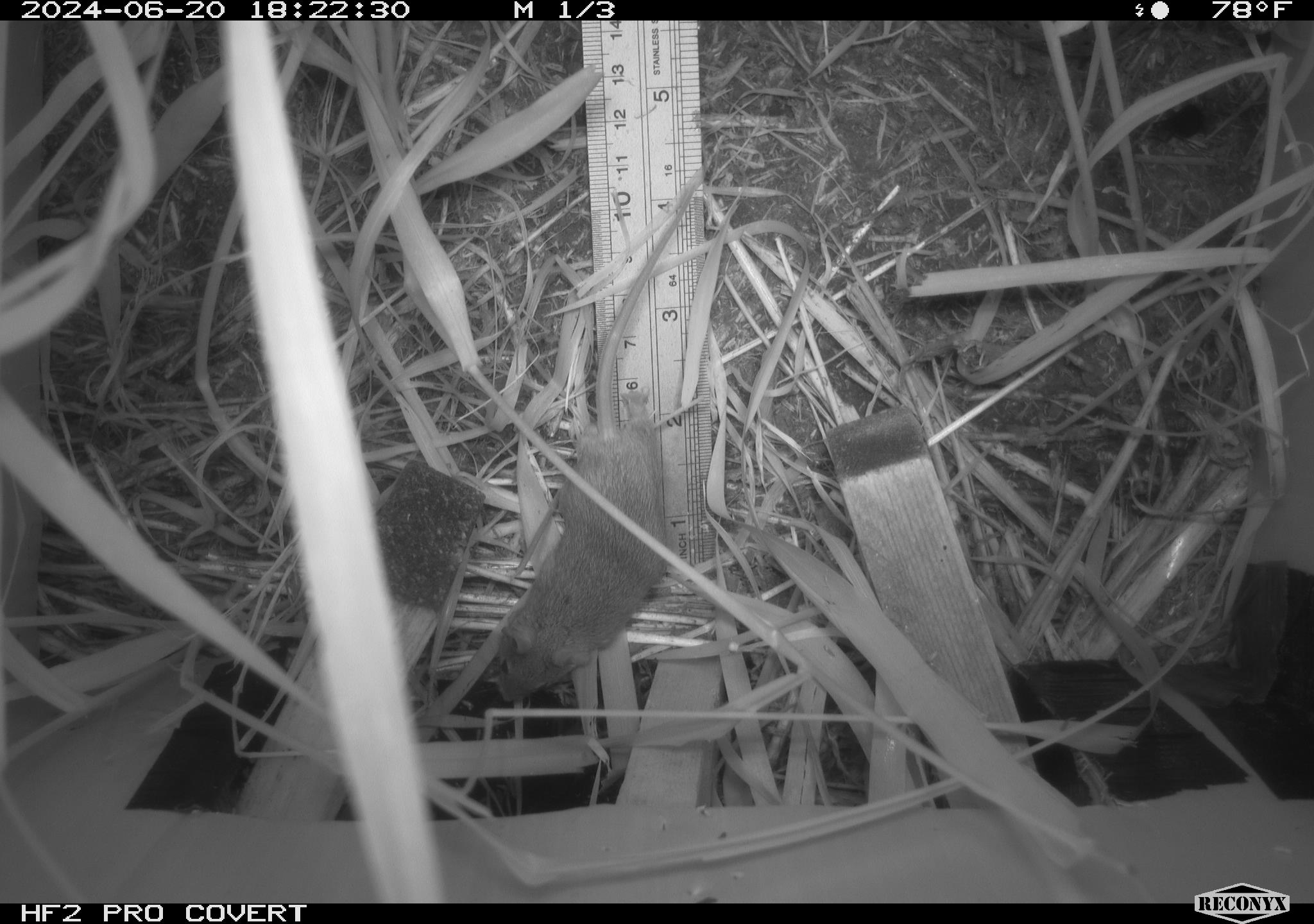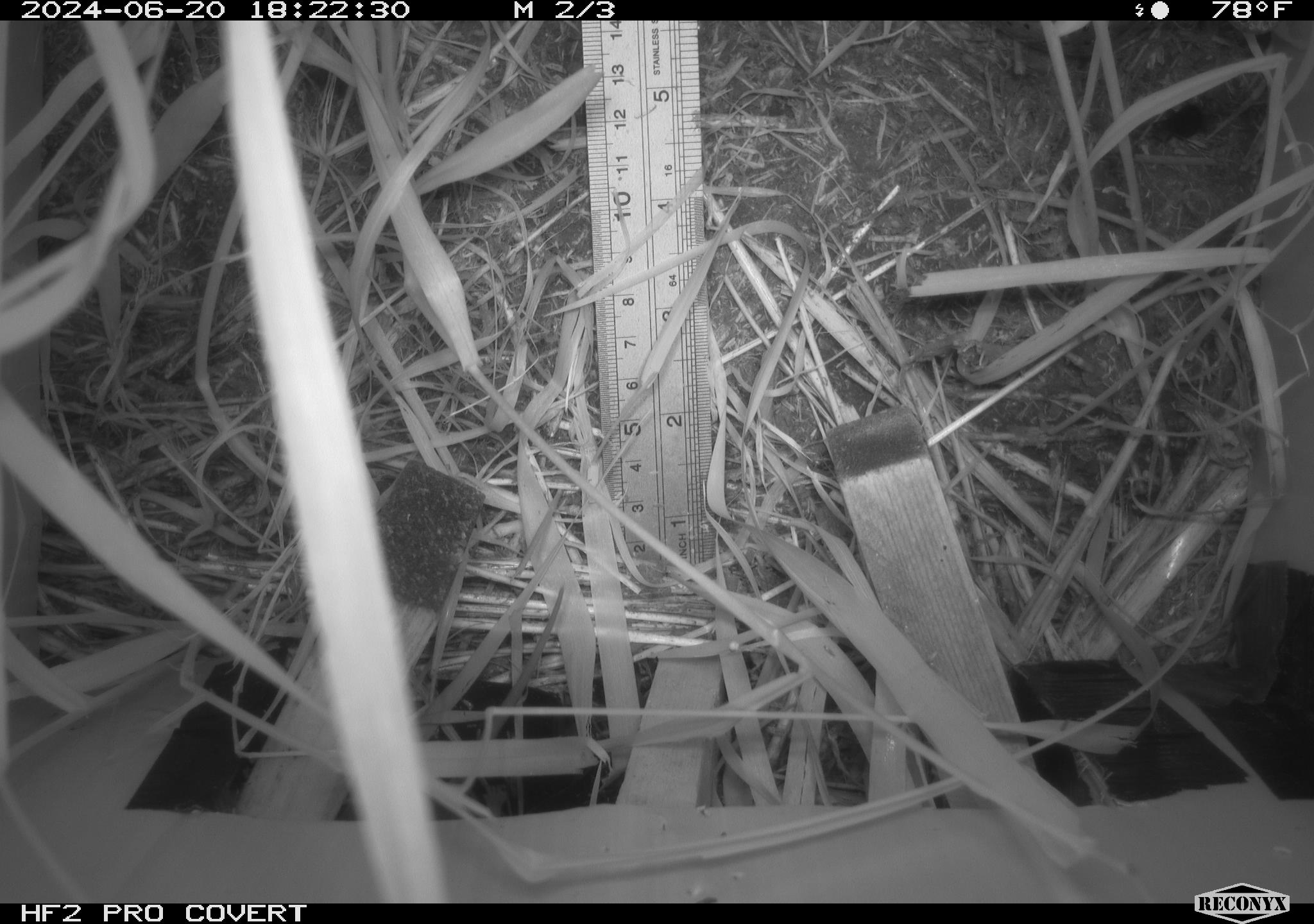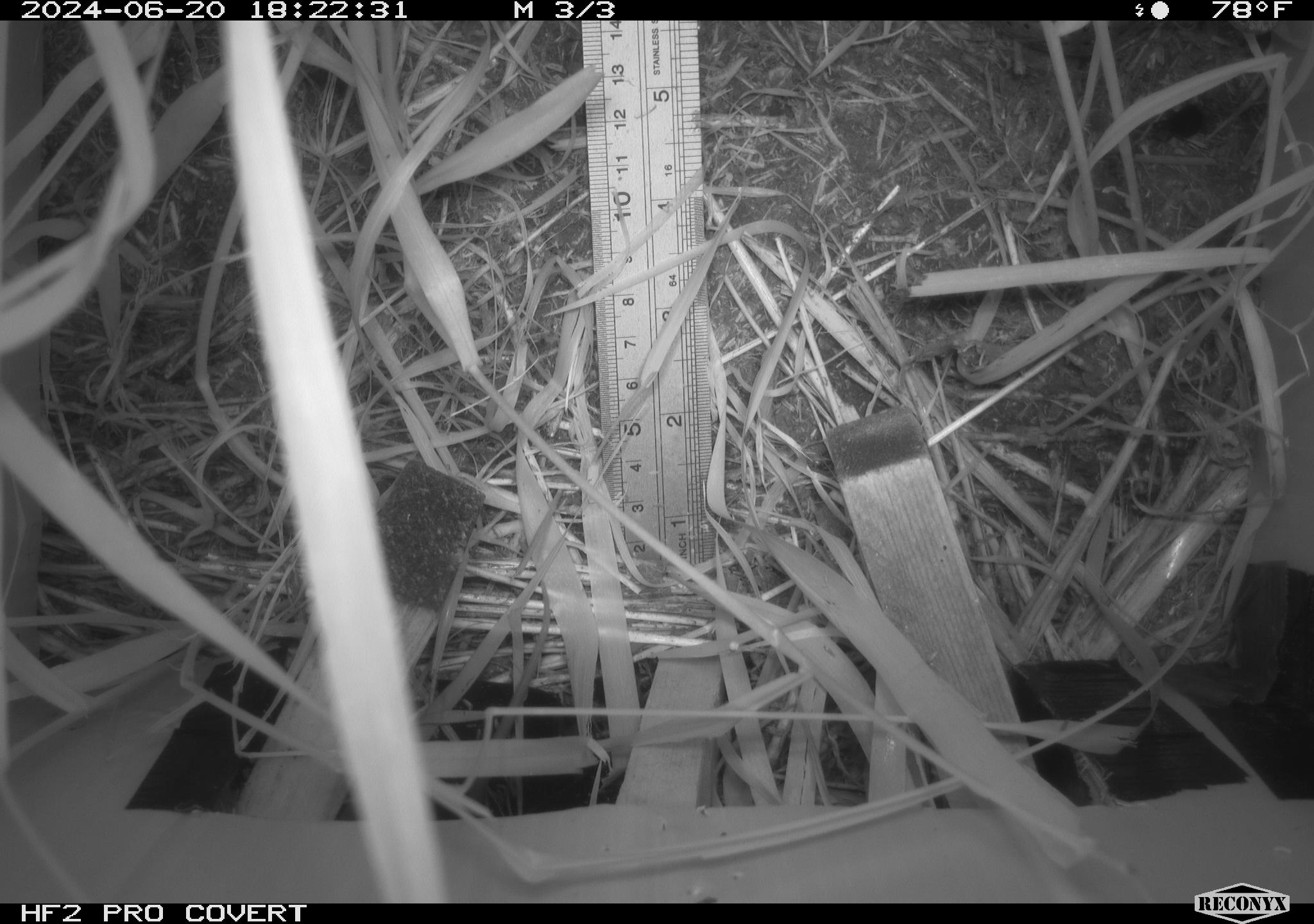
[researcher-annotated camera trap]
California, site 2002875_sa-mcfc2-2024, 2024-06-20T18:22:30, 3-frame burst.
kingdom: Animalia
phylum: Chordata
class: Mammalia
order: Rodentia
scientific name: Rodentia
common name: rodent